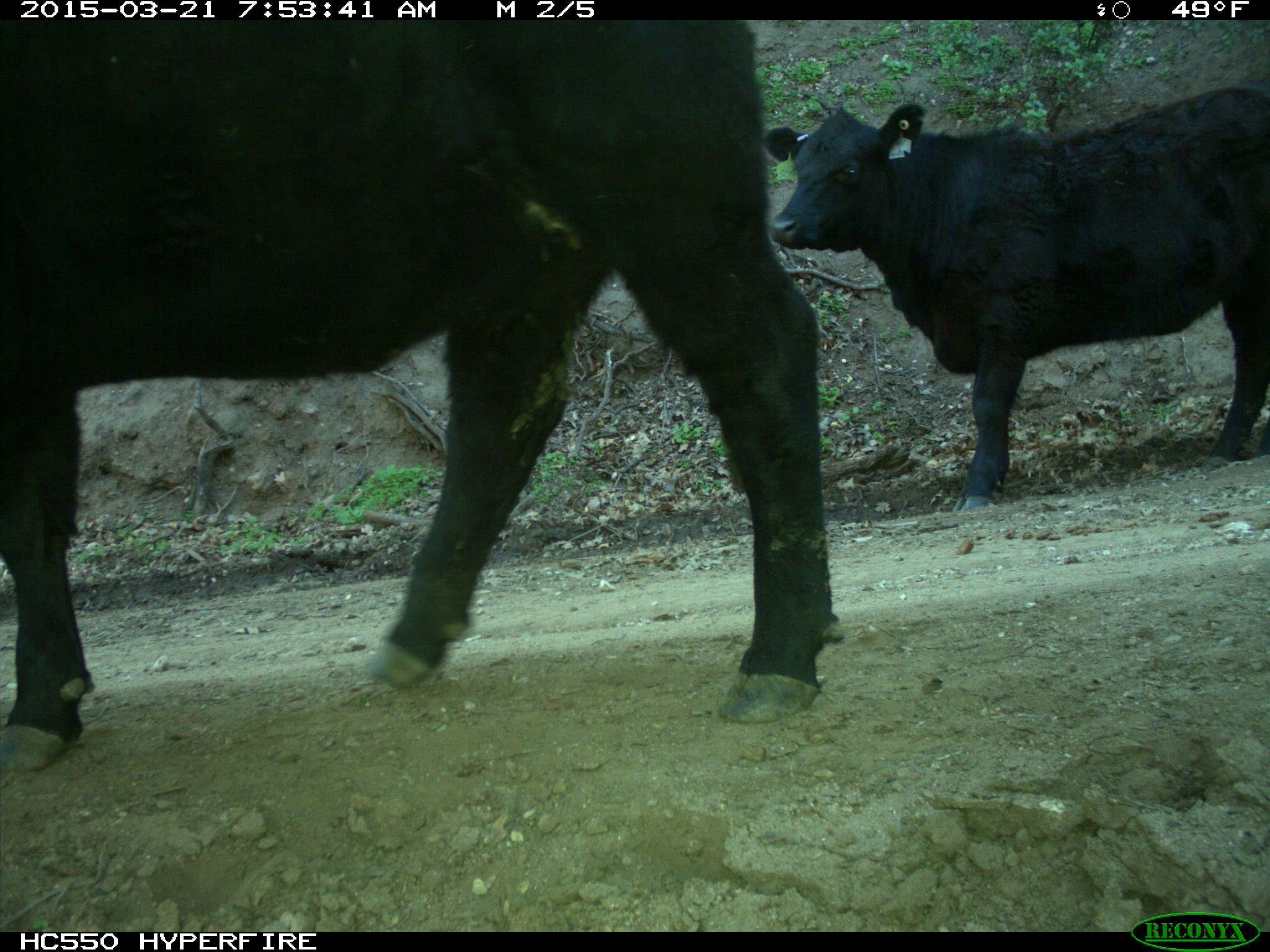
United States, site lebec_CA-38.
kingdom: Animalia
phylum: Chordata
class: Mammalia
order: Artiodactyla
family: Bovidae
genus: Bos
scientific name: Bos taurus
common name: domestic cow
Bos taurus (domestic cow).